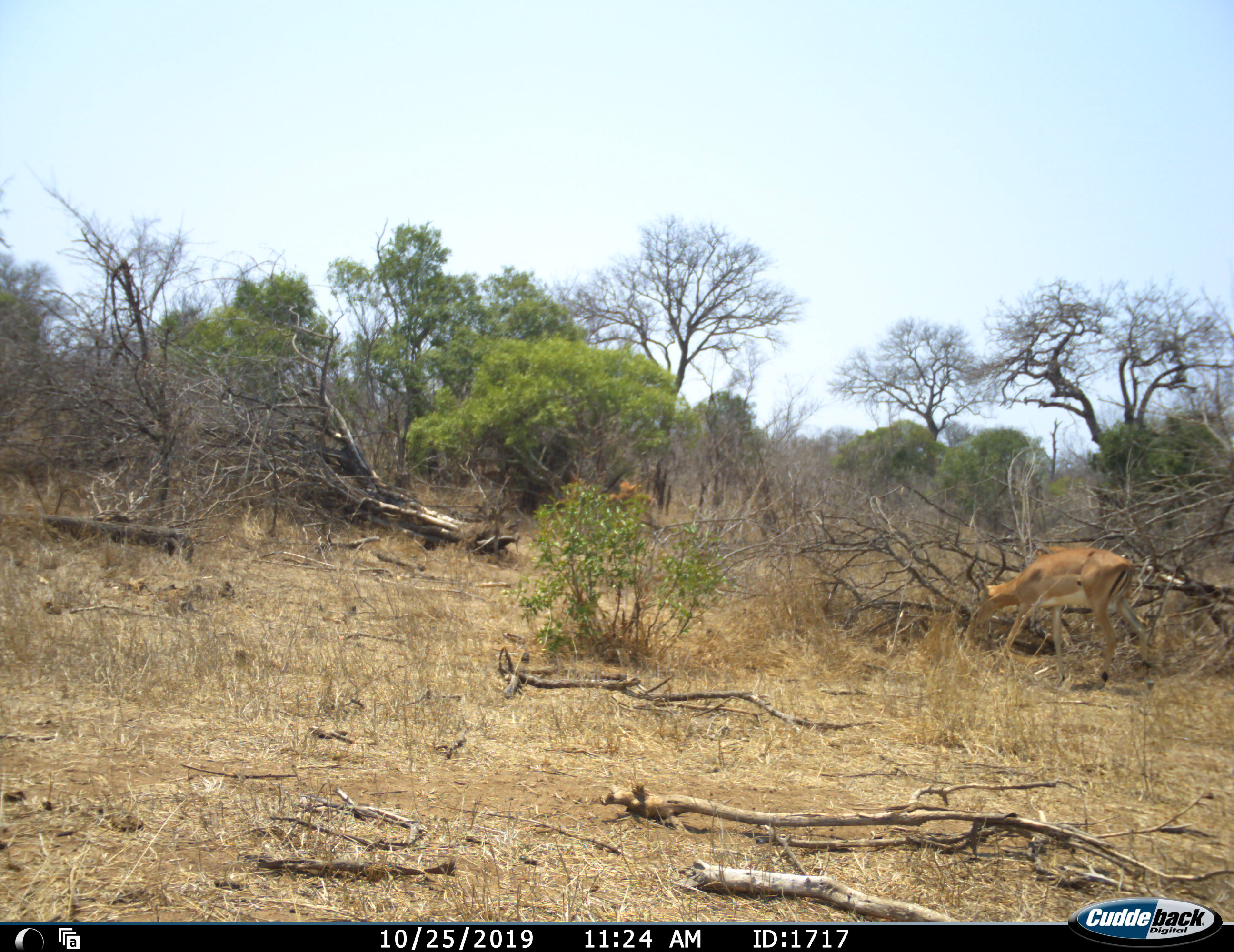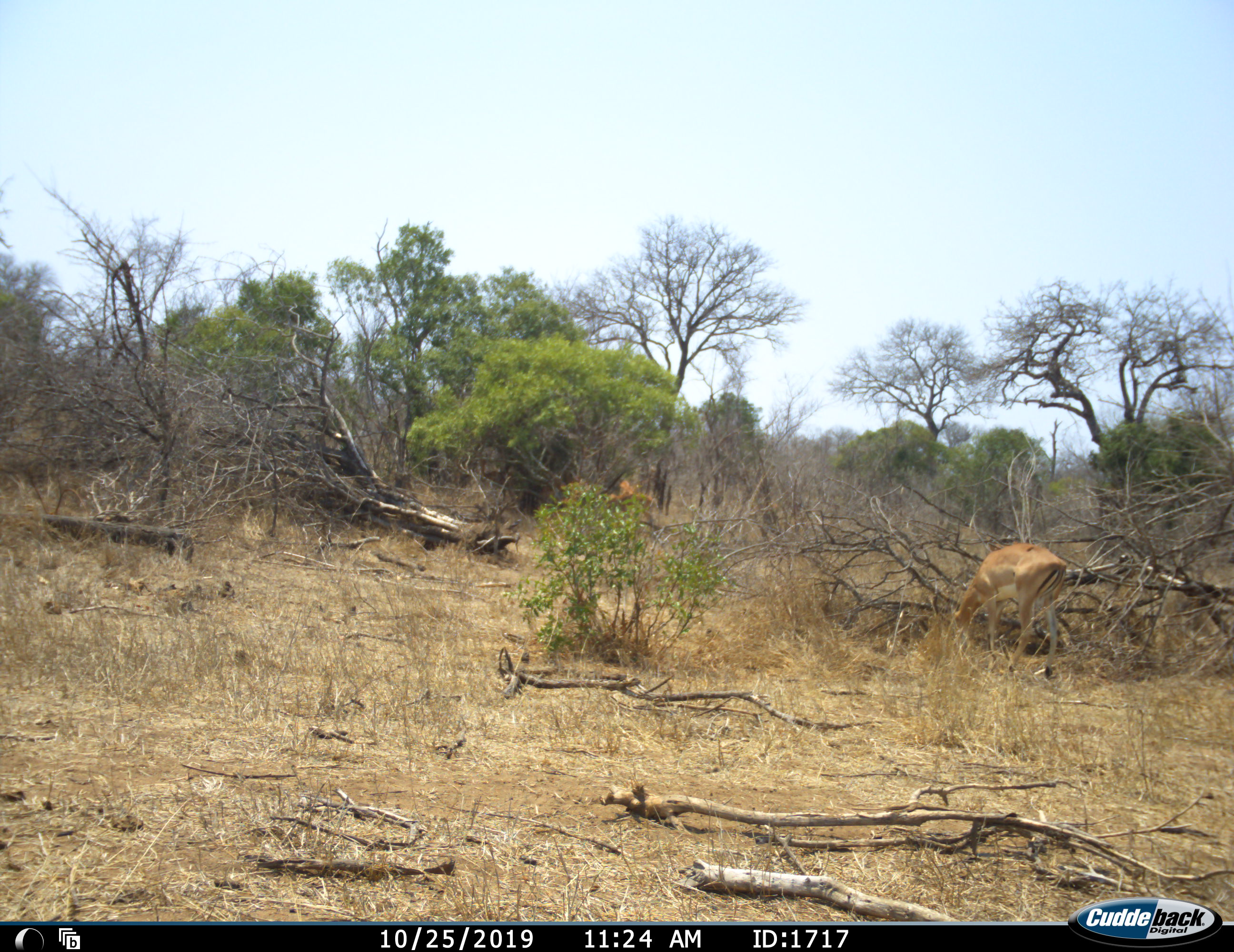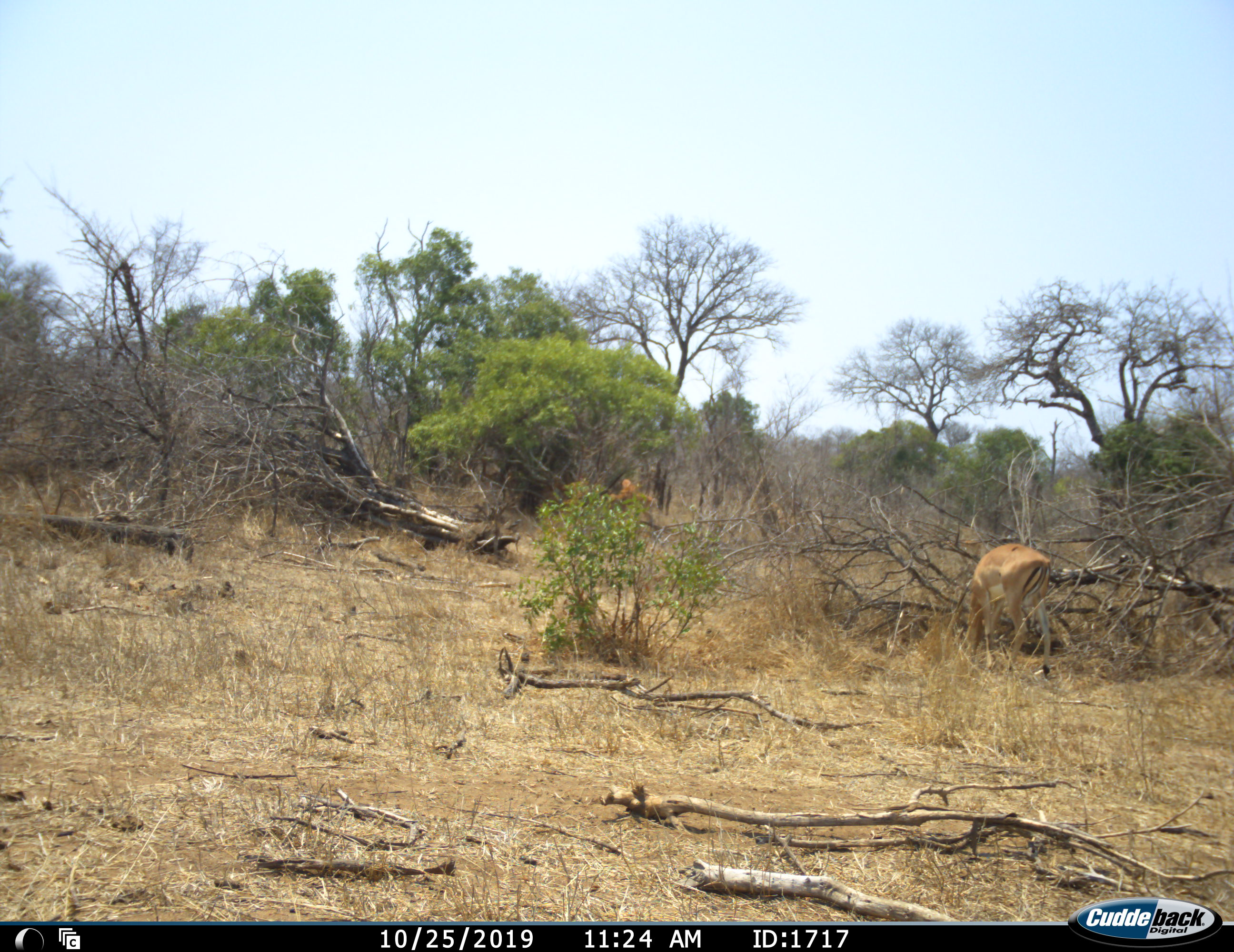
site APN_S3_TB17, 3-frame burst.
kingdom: Animalia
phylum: Chordata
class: Mammalia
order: Artiodactyla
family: Bovidae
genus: Aepyceros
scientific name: Aepyceros melampus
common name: impala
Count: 1.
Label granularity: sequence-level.